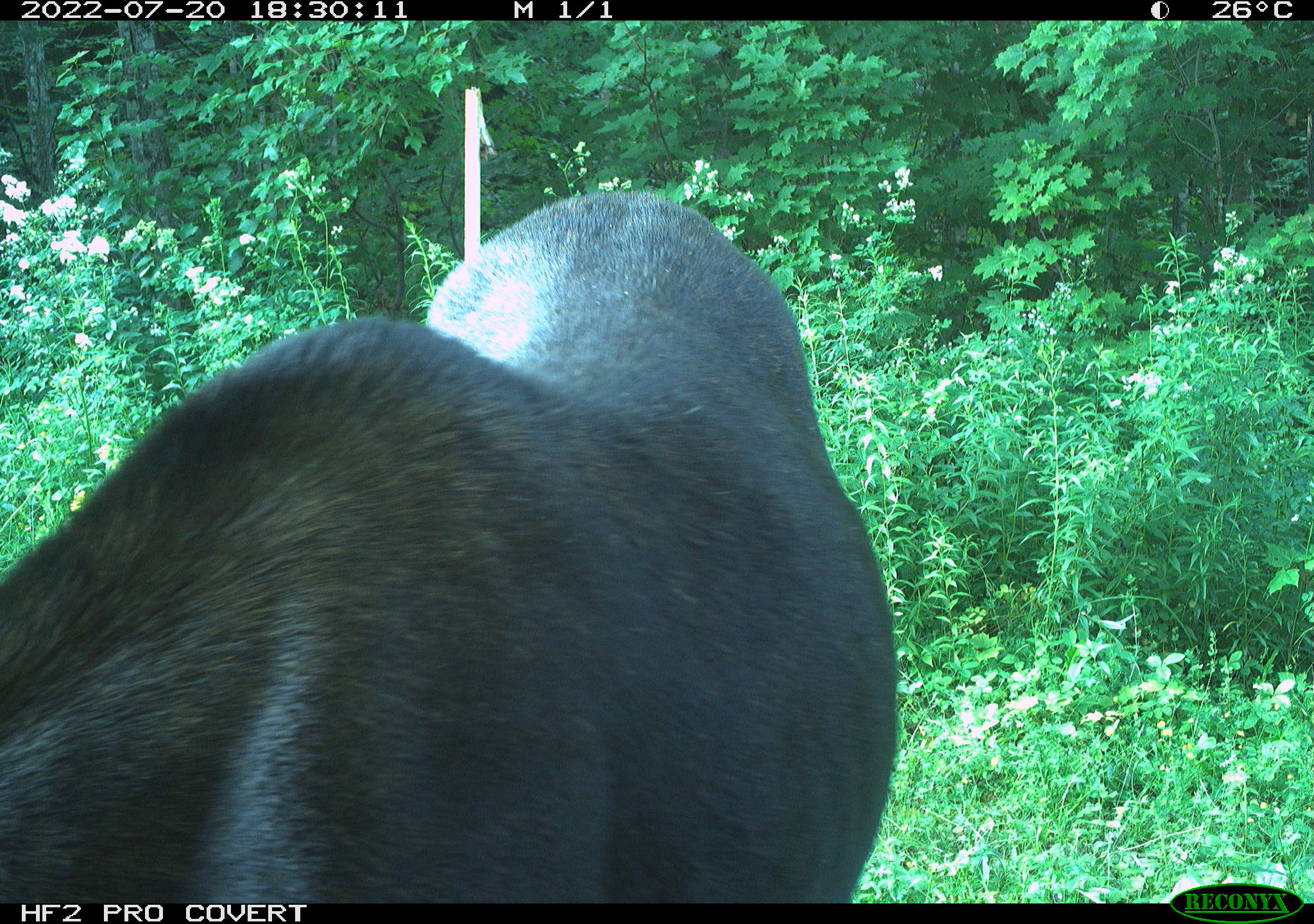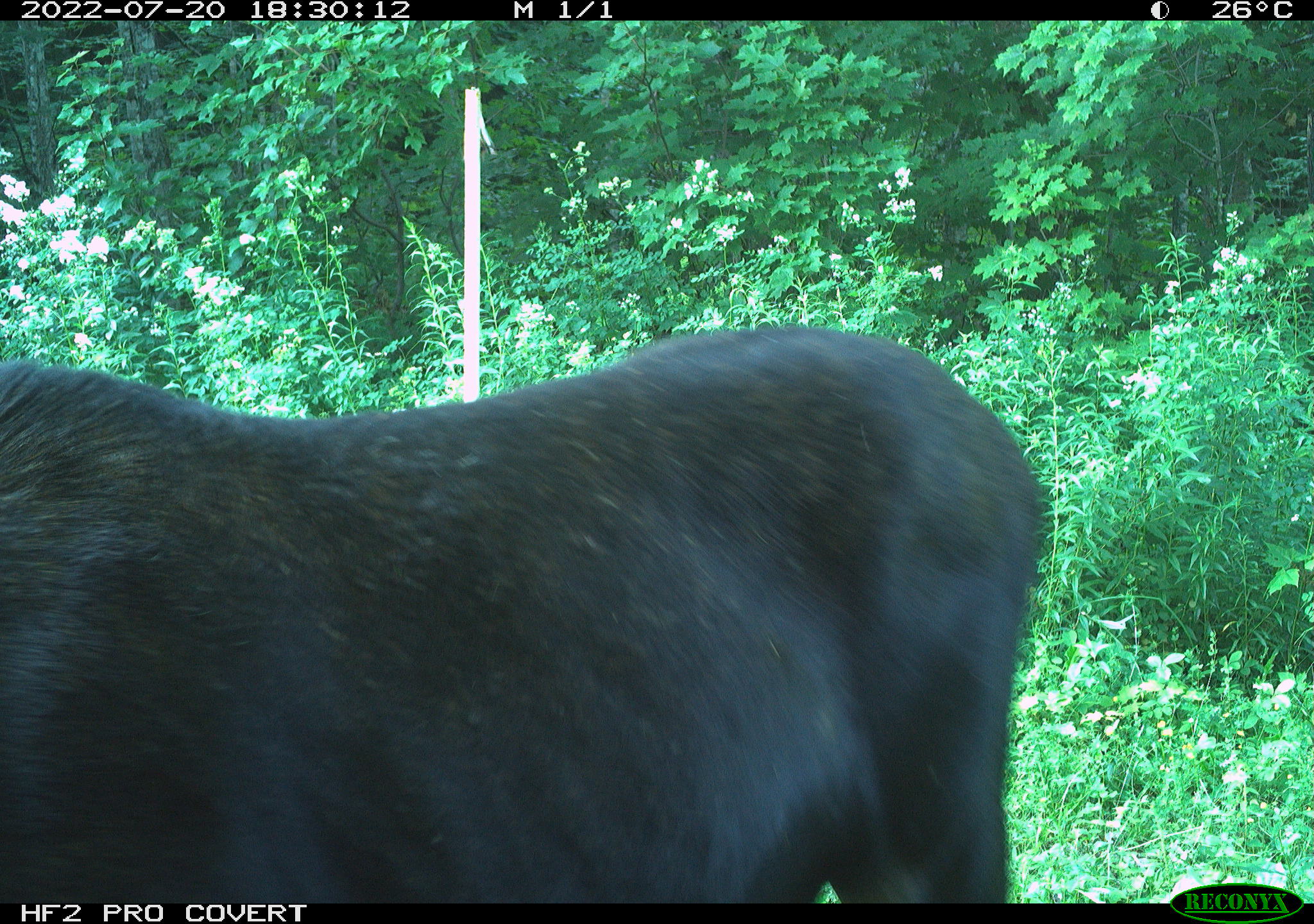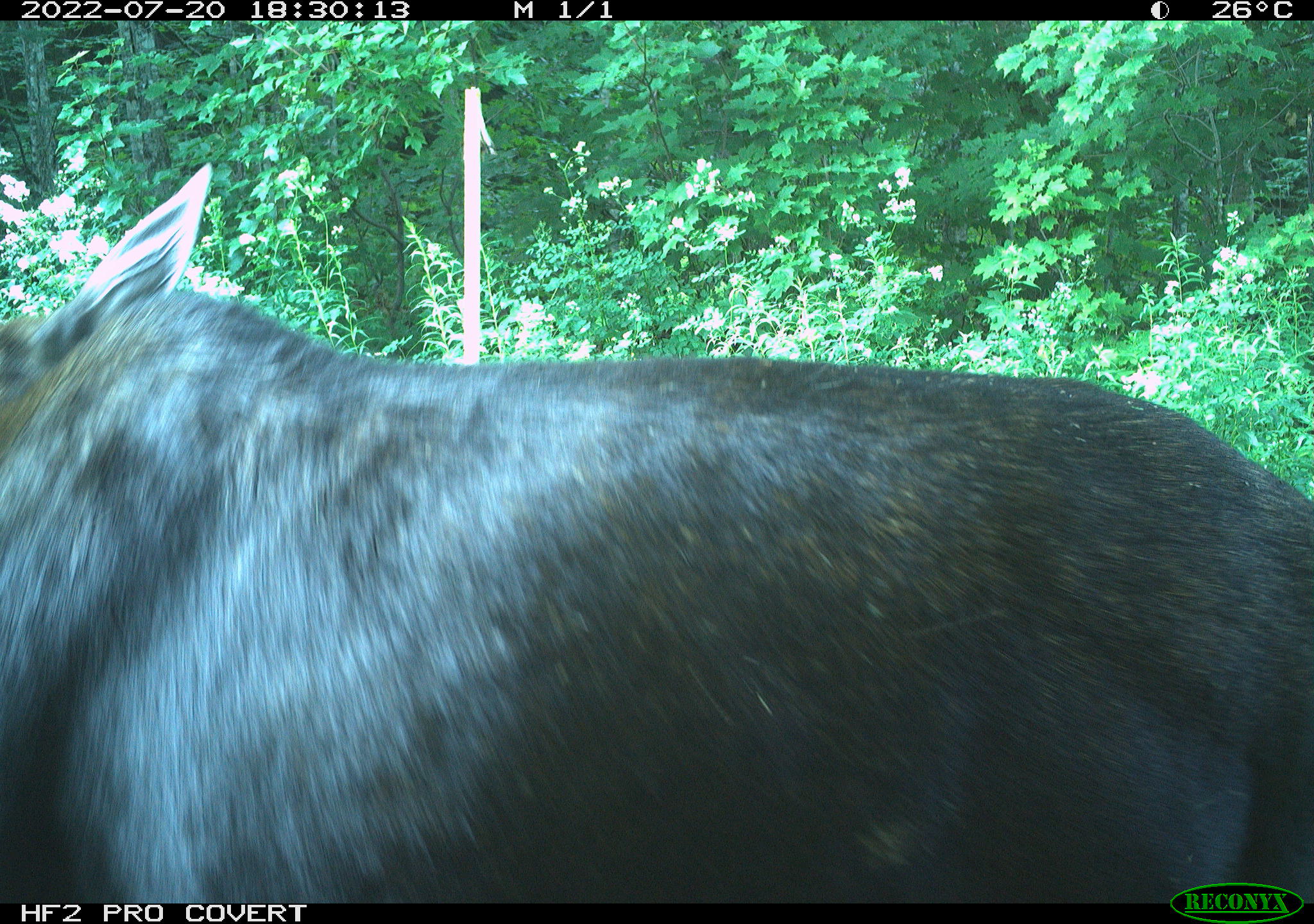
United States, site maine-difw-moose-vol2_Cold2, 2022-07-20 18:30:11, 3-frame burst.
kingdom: Animalia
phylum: Chordata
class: Mammalia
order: Artiodactyla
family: Cervidae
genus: Alces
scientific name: Alces alces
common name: moose